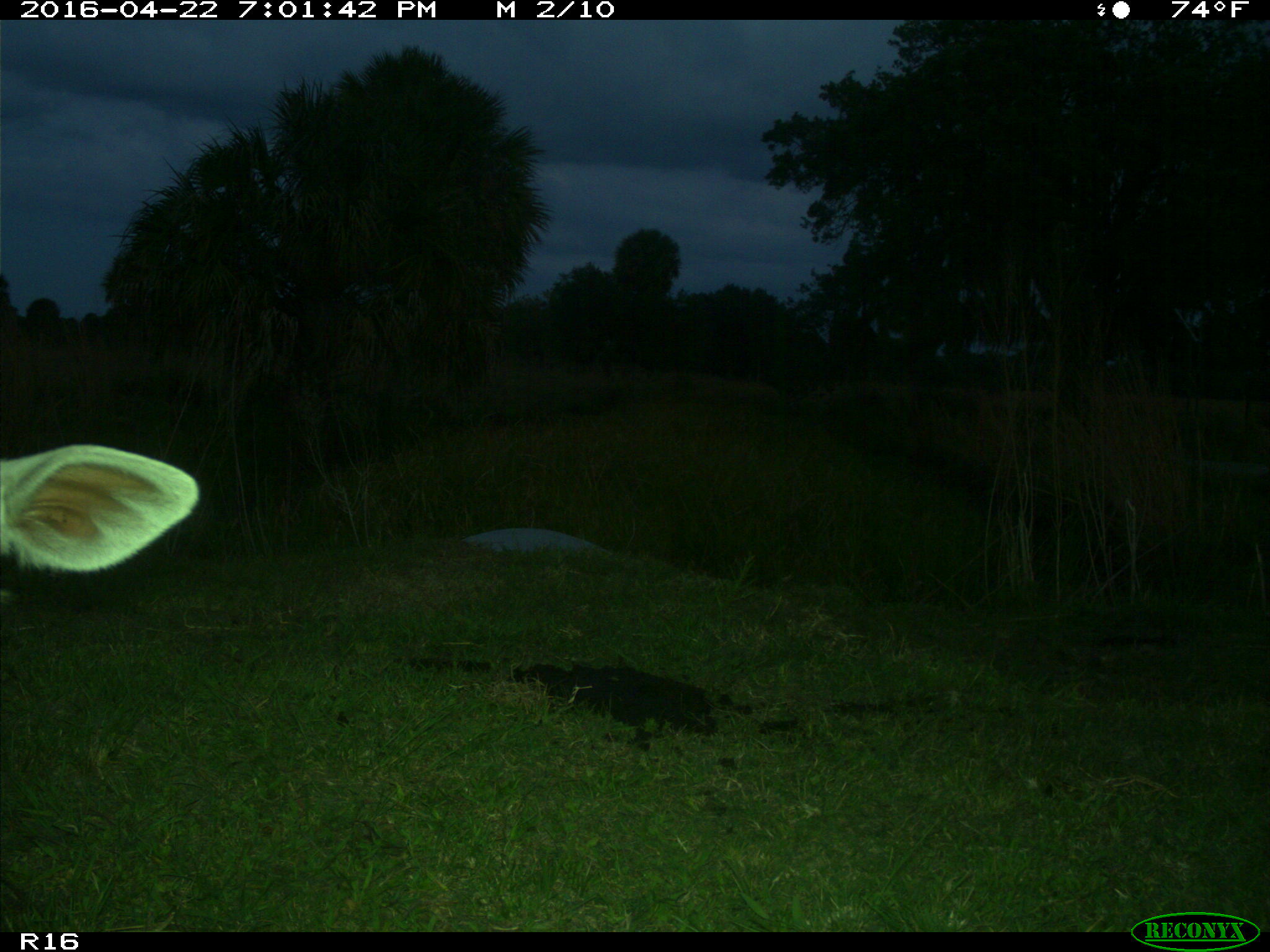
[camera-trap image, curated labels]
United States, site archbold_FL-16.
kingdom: Animalia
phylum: Chordata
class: Mammalia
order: Artiodactyla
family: Bovidae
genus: Bos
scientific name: Bos taurus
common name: domestic cow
Bos taurus (domestic cow).